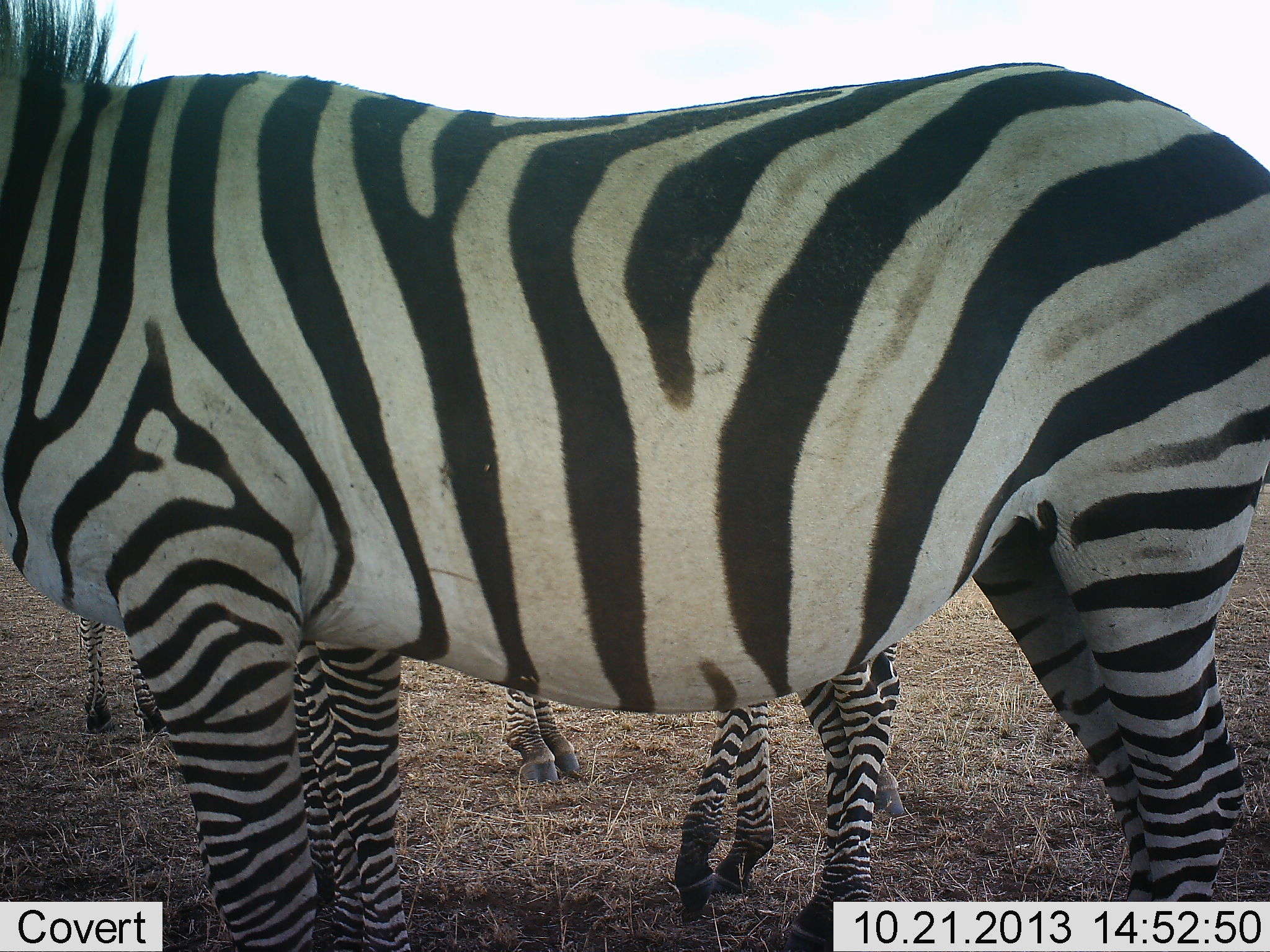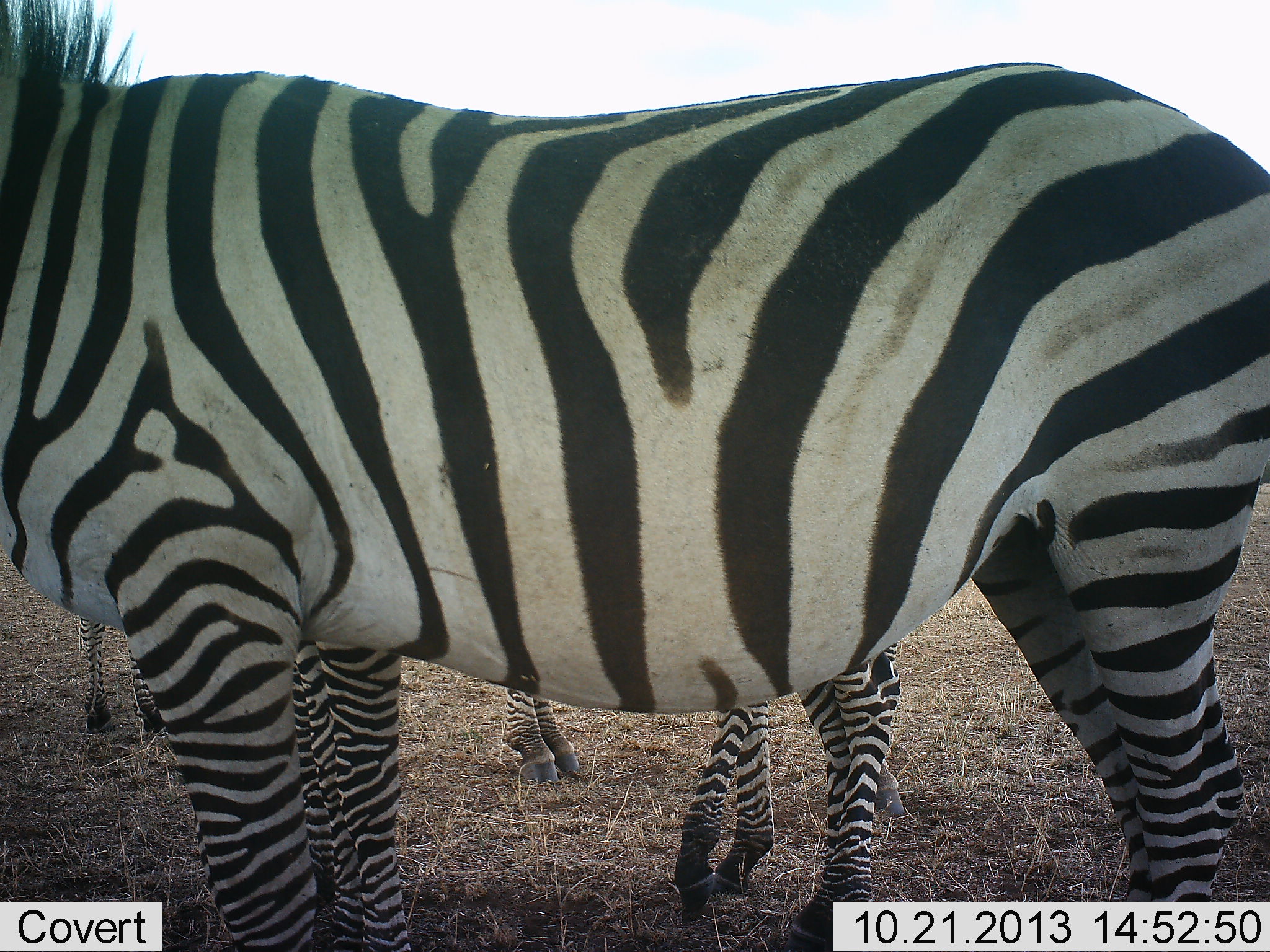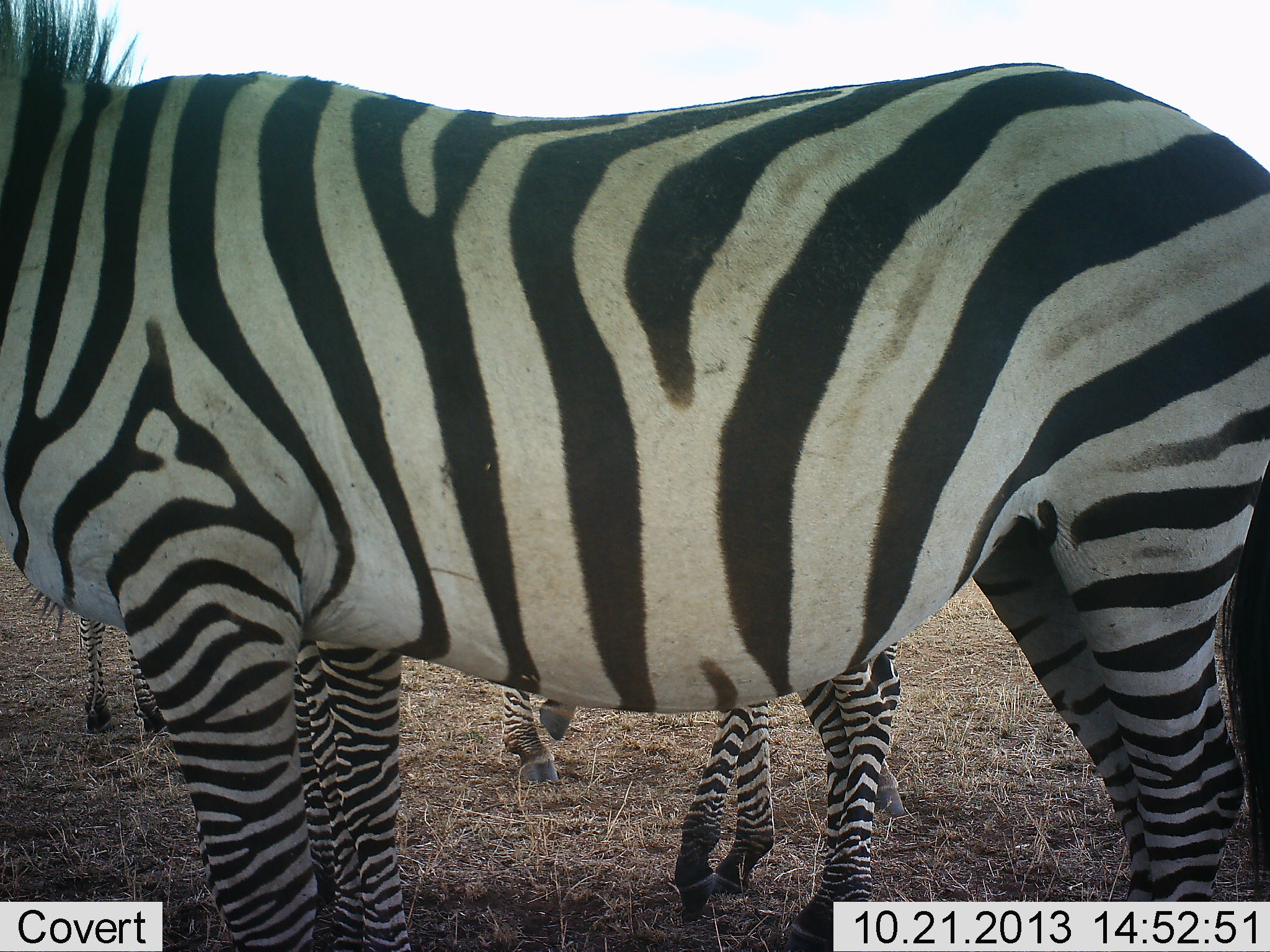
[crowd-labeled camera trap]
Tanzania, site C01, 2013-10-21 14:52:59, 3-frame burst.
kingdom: Animalia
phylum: Chordata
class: Mammalia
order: Perissodactyla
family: Equidae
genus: Equus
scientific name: Equus quagga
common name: plains zebra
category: zebra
Zebra (plains zebra) (Equus quagga), count 3. Behavior (volunteer vote fractions): standing 100%, resting 0%, moving 0%, interacting 0%. Young present (vote fraction): 10%. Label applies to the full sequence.